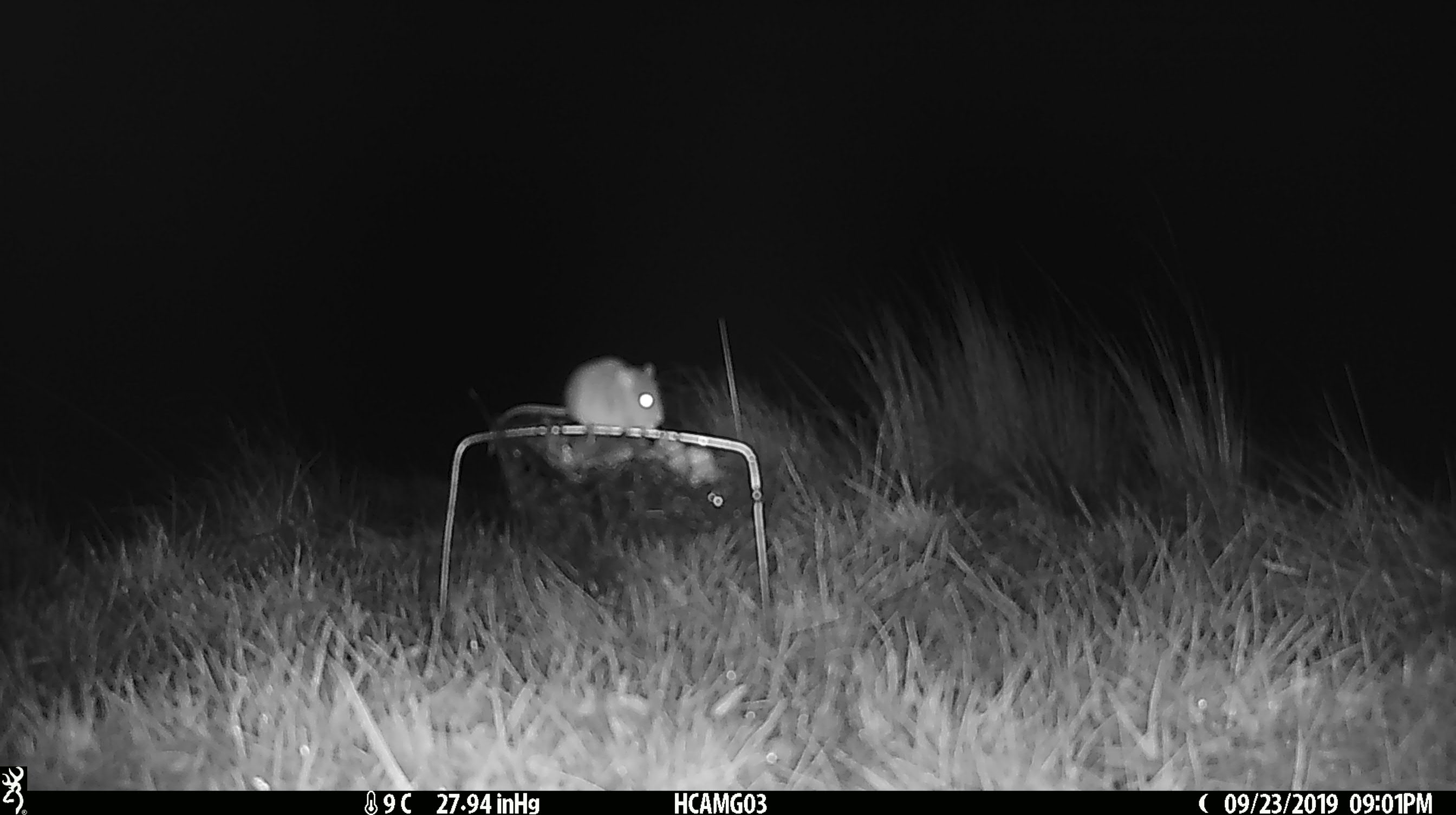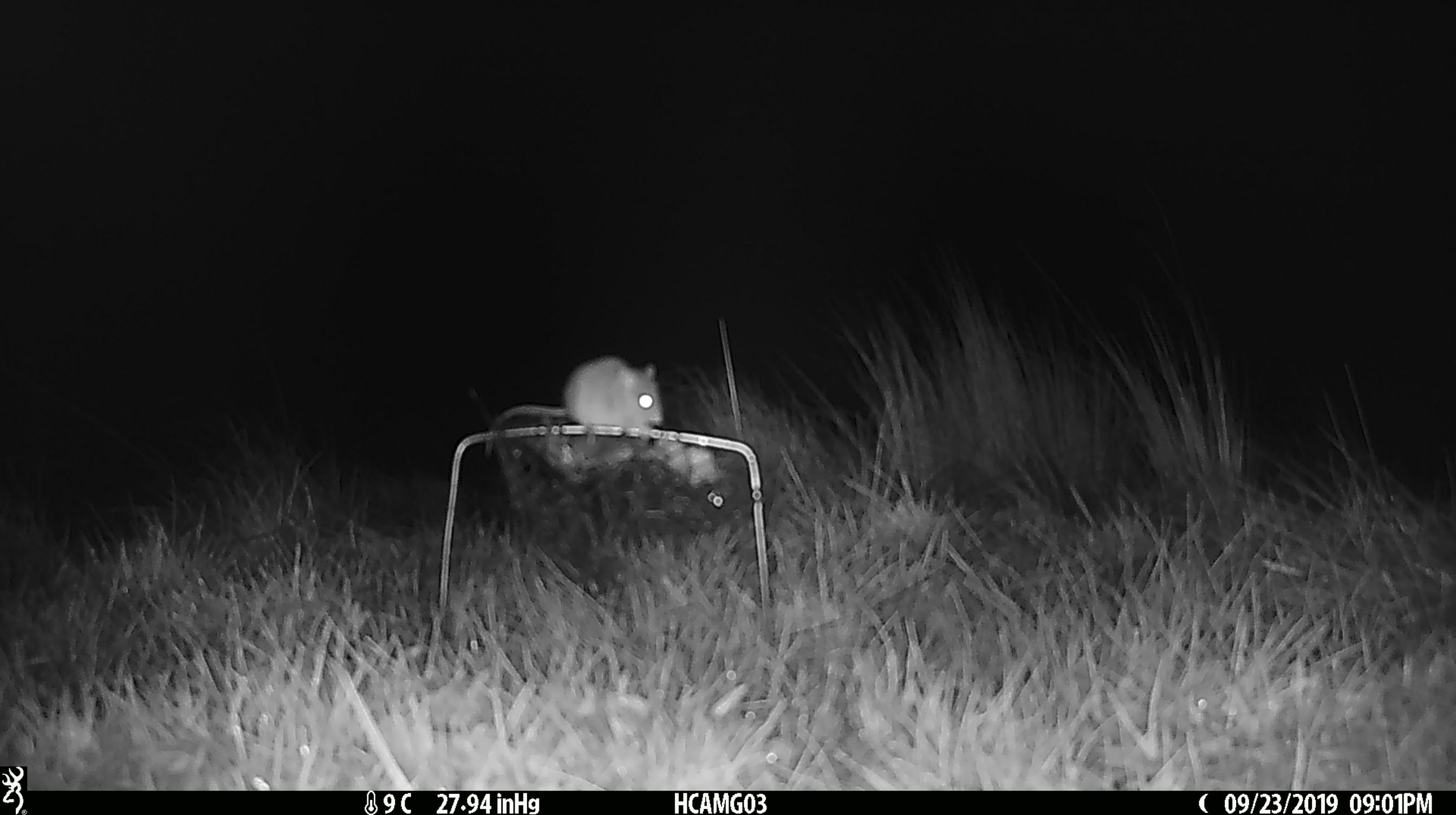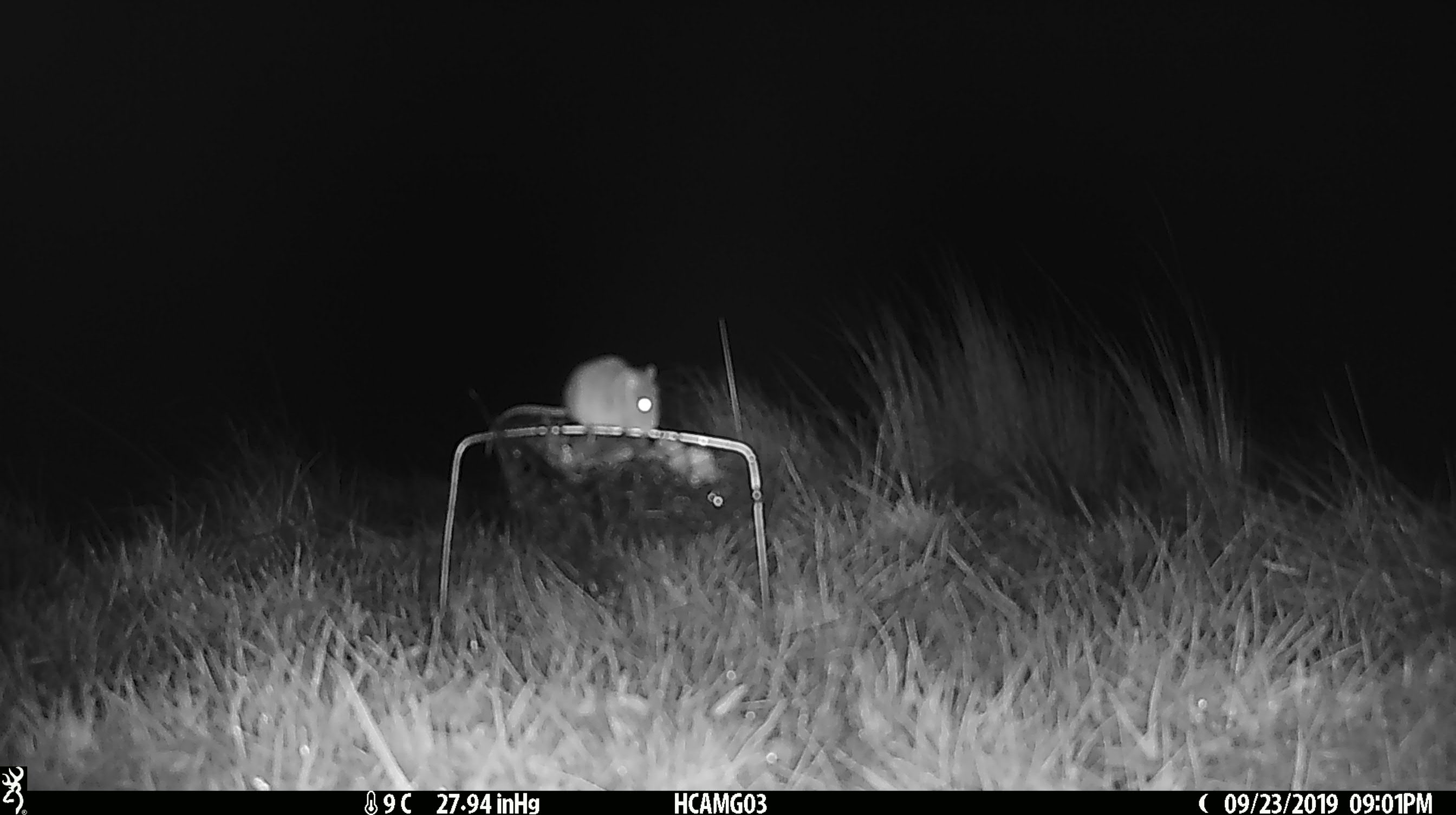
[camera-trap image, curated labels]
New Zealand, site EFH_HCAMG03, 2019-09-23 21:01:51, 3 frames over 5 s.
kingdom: Animalia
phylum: Chordata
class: Mammalia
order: Rodentia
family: Muridae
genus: Mus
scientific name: Mus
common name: mouse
Mouse (Mus).